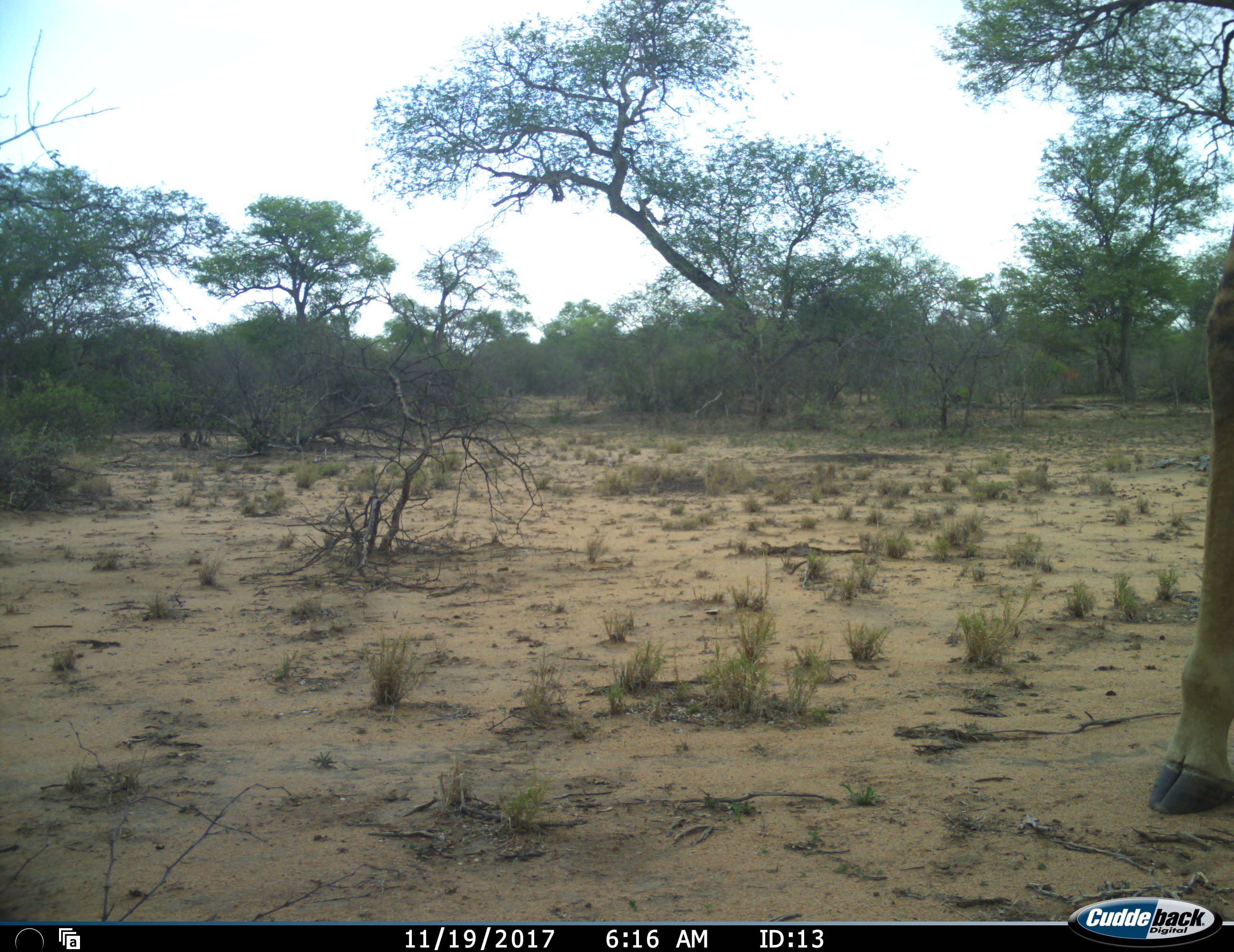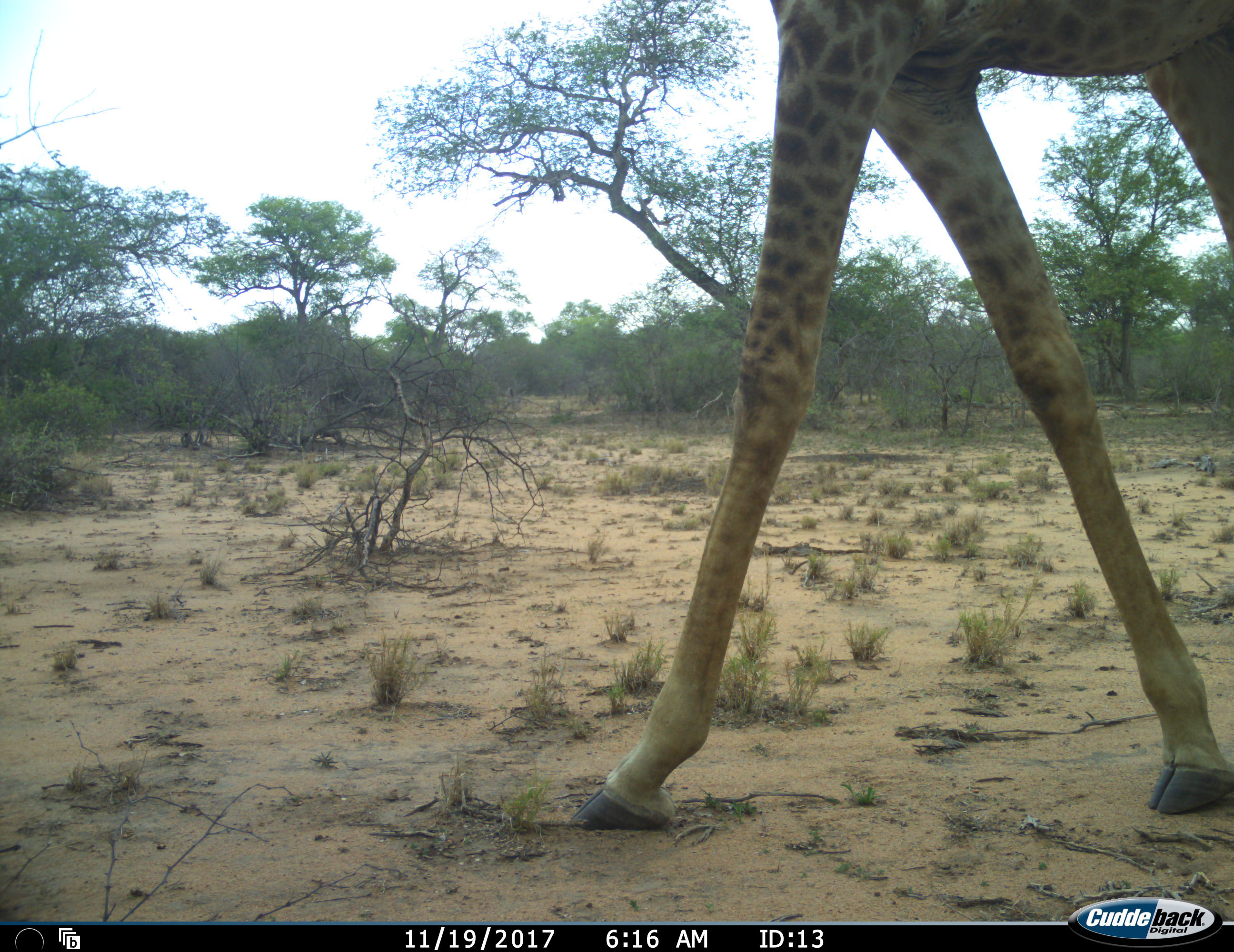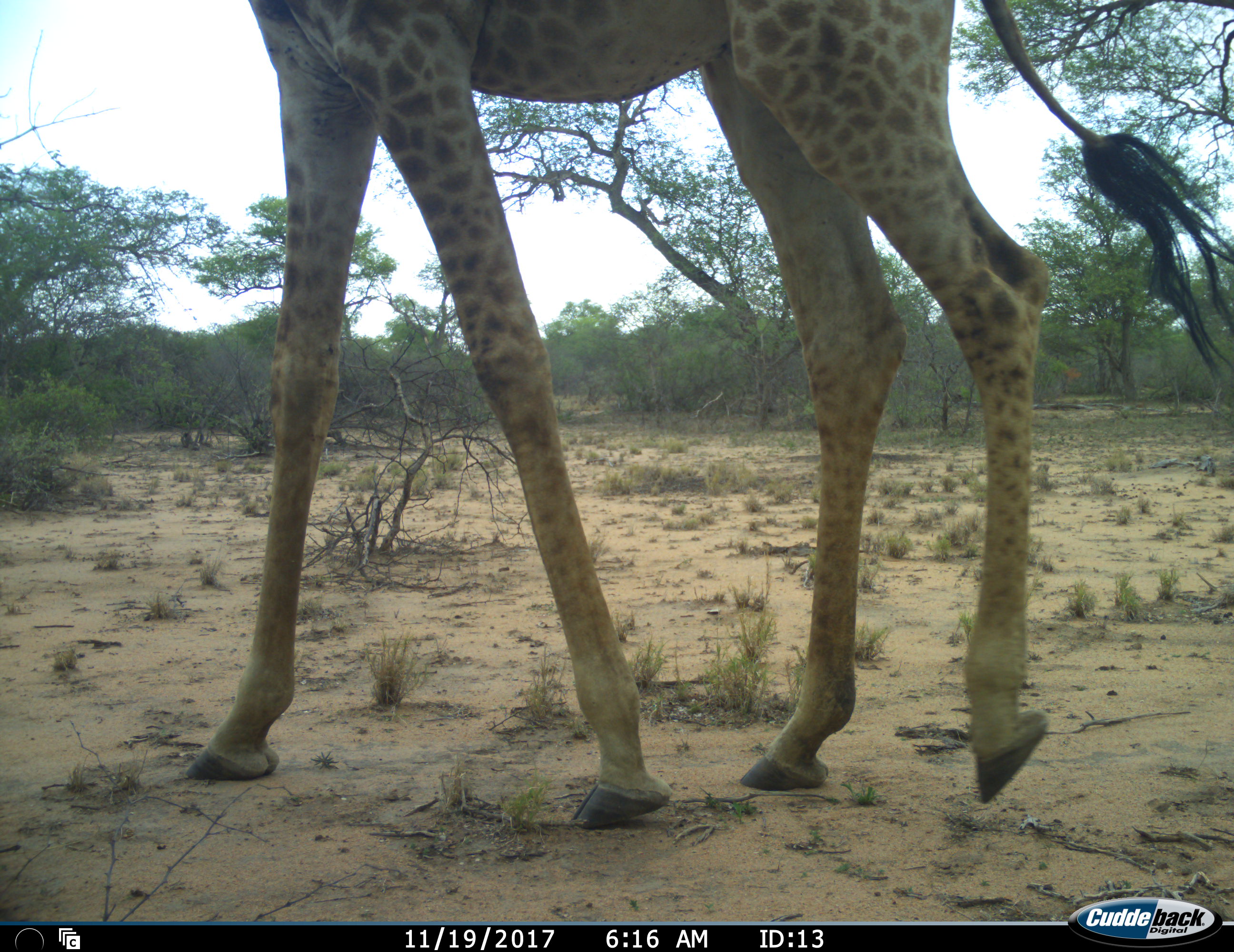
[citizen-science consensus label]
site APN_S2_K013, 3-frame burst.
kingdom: Animalia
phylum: Chordata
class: Mammalia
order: Artiodactyla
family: Giraffidae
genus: Giraffa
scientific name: Giraffa camelopardalis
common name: giraffe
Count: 1.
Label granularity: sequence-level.